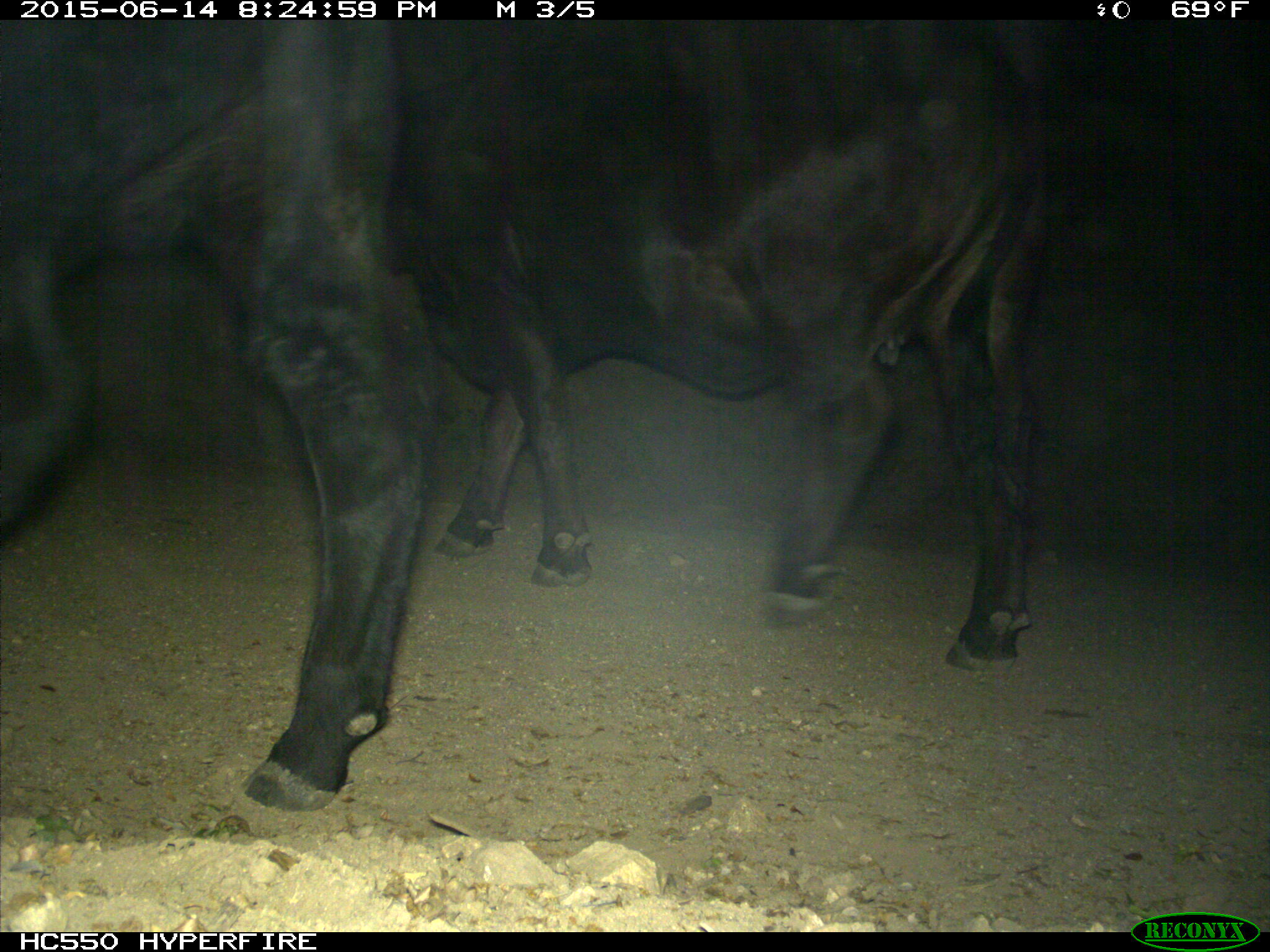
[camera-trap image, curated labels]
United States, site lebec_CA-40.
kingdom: Animalia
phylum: Chordata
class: Mammalia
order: Artiodactyla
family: Bovidae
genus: Bos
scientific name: Bos taurus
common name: domestic cow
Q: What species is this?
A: Bos taurus (domestic cow).